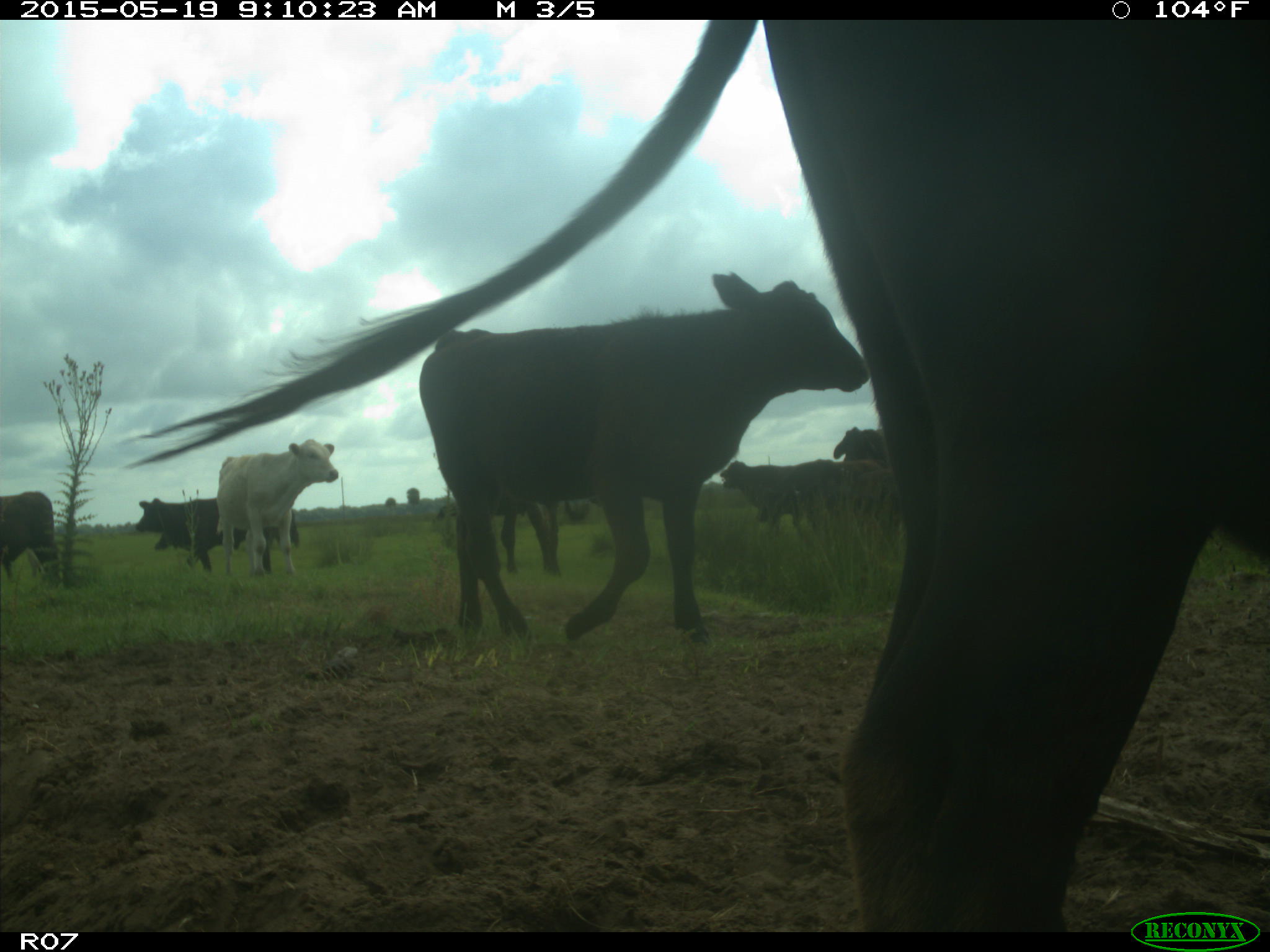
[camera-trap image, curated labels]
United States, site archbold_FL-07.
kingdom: Animalia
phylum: Chordata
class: Mammalia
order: Artiodactyla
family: Bovidae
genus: Bos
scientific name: Bos taurus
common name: domestic cow